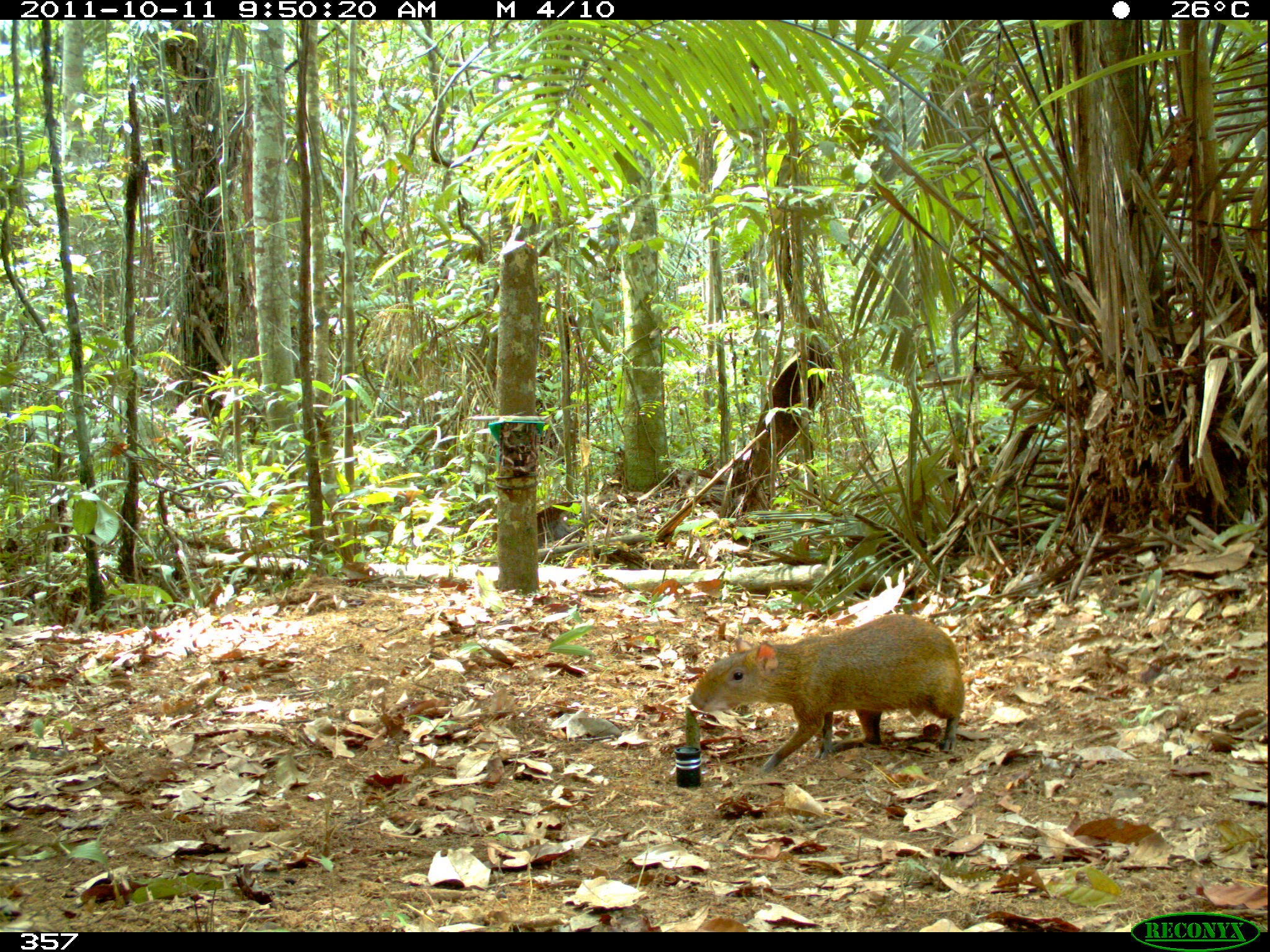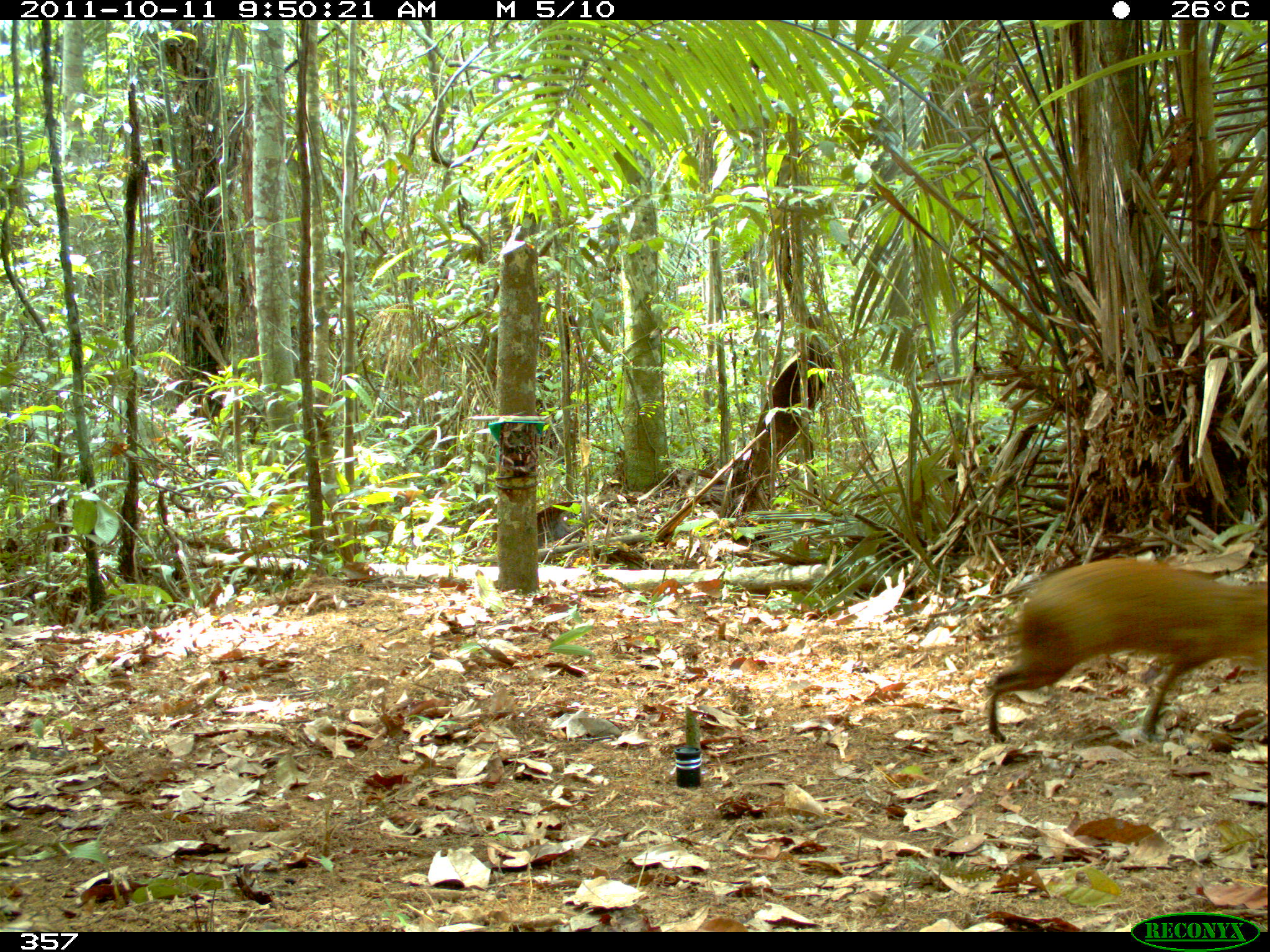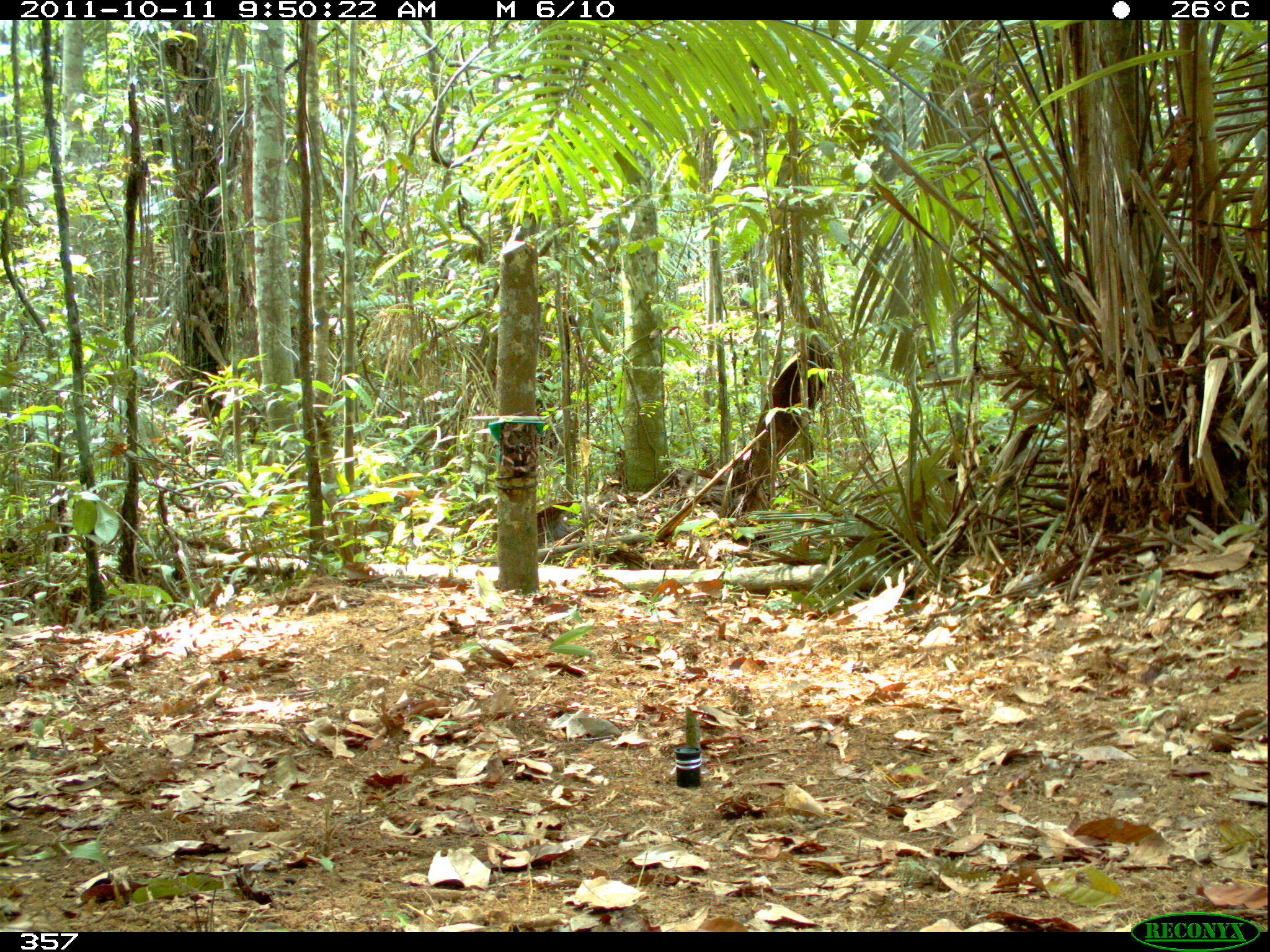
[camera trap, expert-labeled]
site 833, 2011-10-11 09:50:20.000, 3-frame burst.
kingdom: Animalia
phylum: Chordata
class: Mammalia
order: Rodentia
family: Dasyproctidae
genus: Dasyprocta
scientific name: Dasyprocta punctata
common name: central american agouti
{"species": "Dasyprocta punctata (central american agouti)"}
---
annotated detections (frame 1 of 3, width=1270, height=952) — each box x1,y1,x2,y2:
dasyprocta punctata: 687,612,965,776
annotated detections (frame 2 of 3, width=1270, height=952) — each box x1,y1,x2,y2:
dasyprocta punctata: 983,555,1270,744